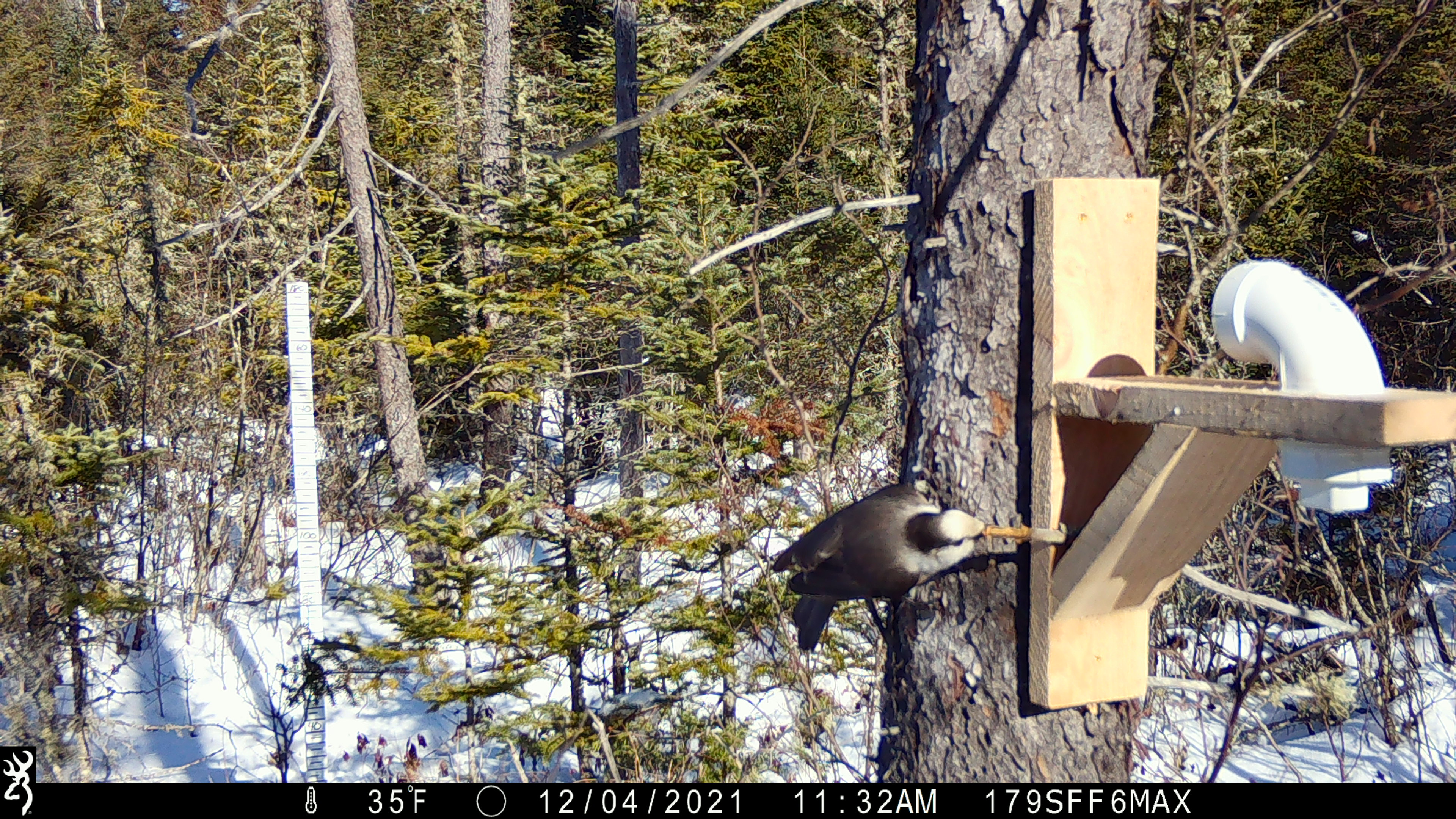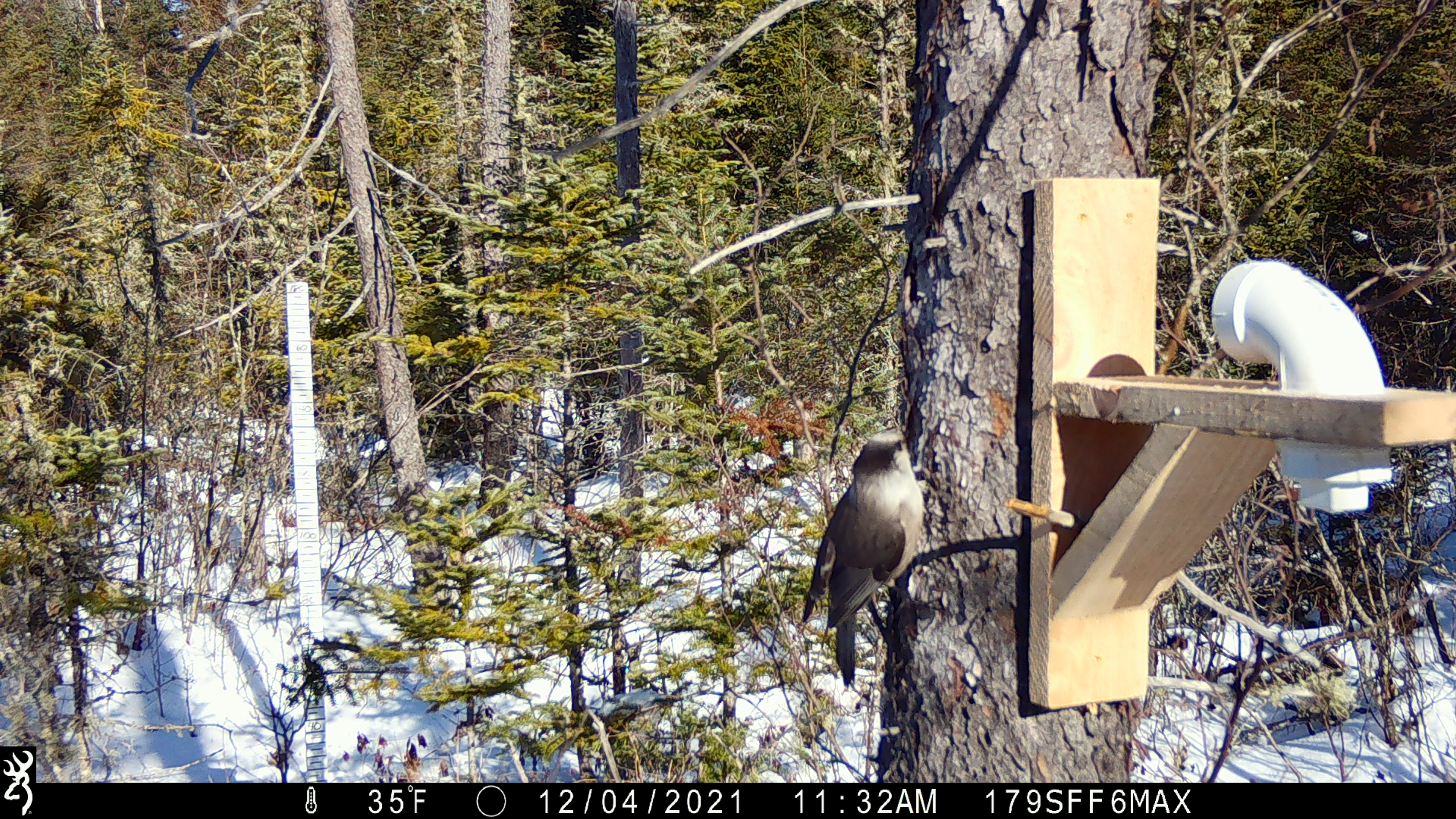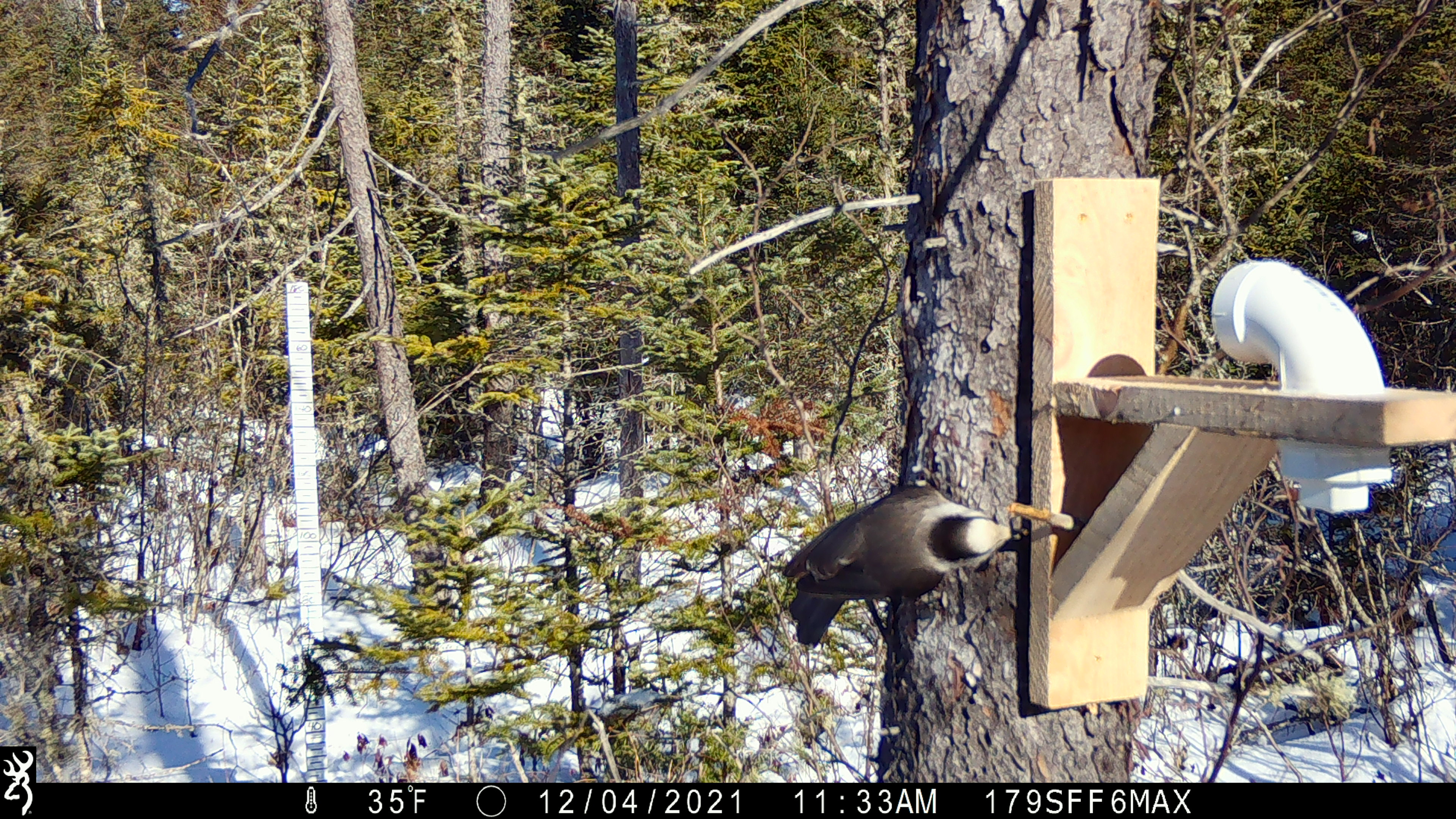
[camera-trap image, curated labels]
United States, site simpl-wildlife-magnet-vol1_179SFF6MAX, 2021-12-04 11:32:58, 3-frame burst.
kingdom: Animalia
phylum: Chordata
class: Aves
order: Passeriformes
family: Corvidae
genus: Perisoreus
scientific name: Perisoreus canadensis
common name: canada jay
Canada jay (Perisoreus canadensis).